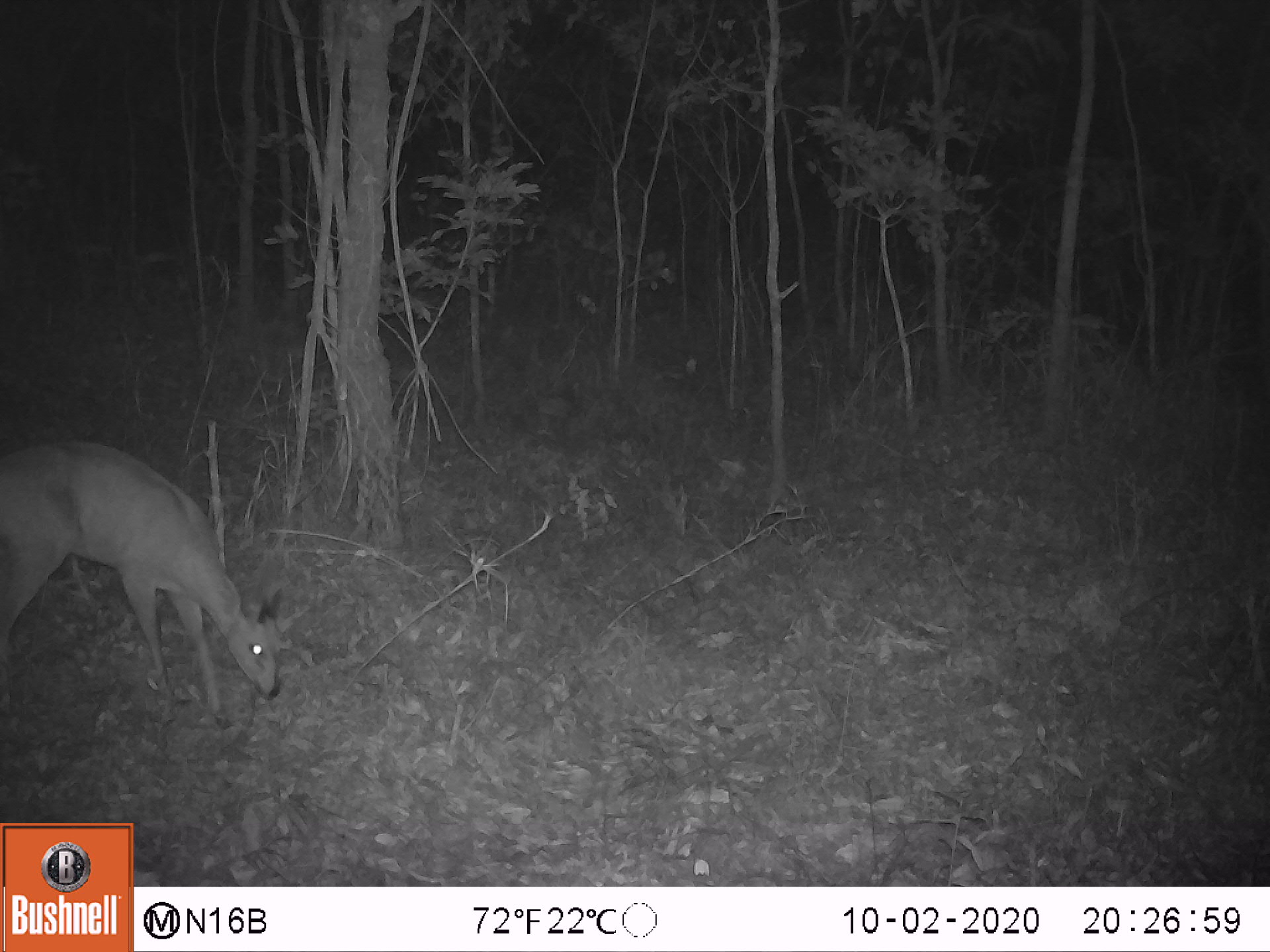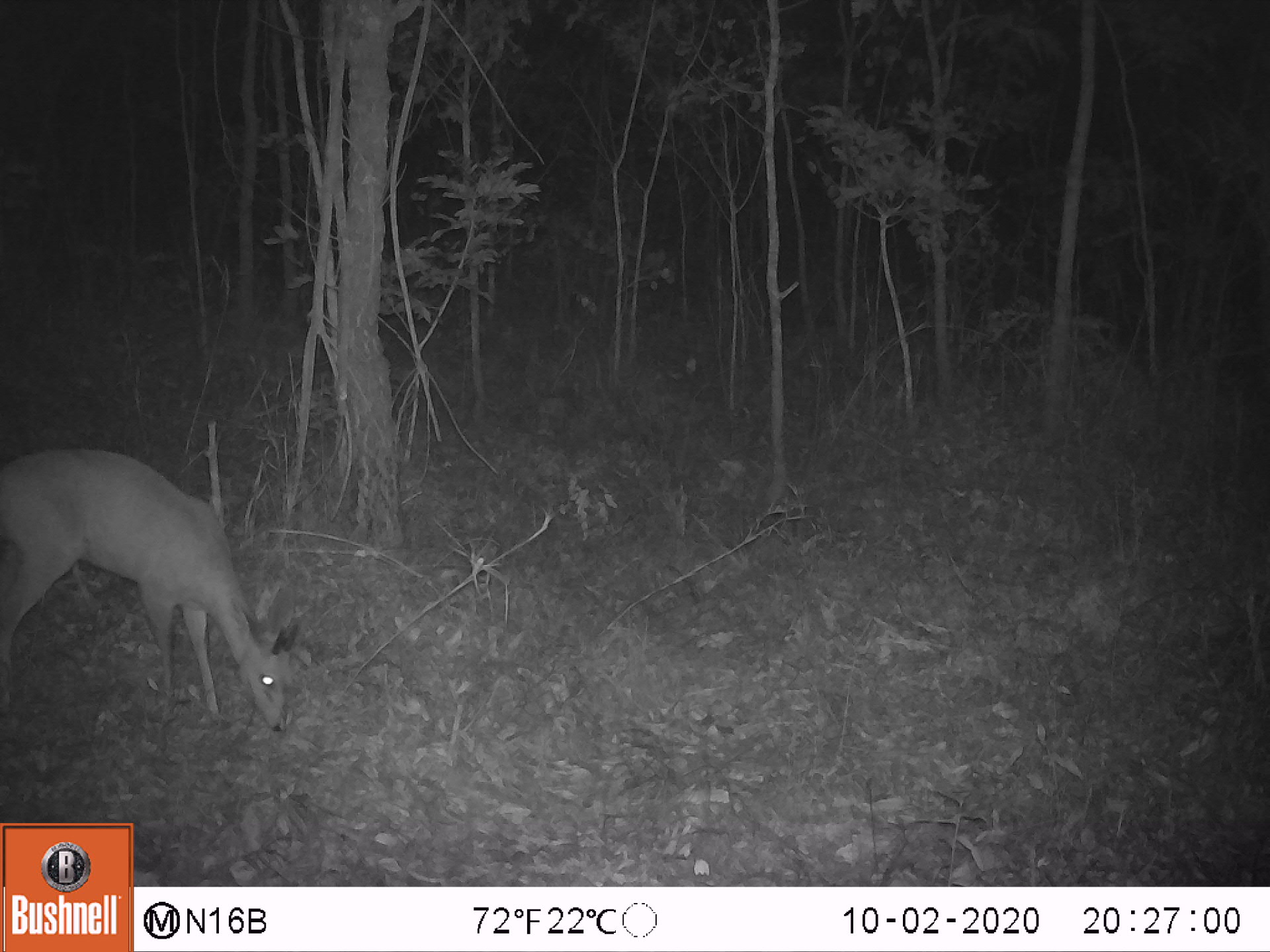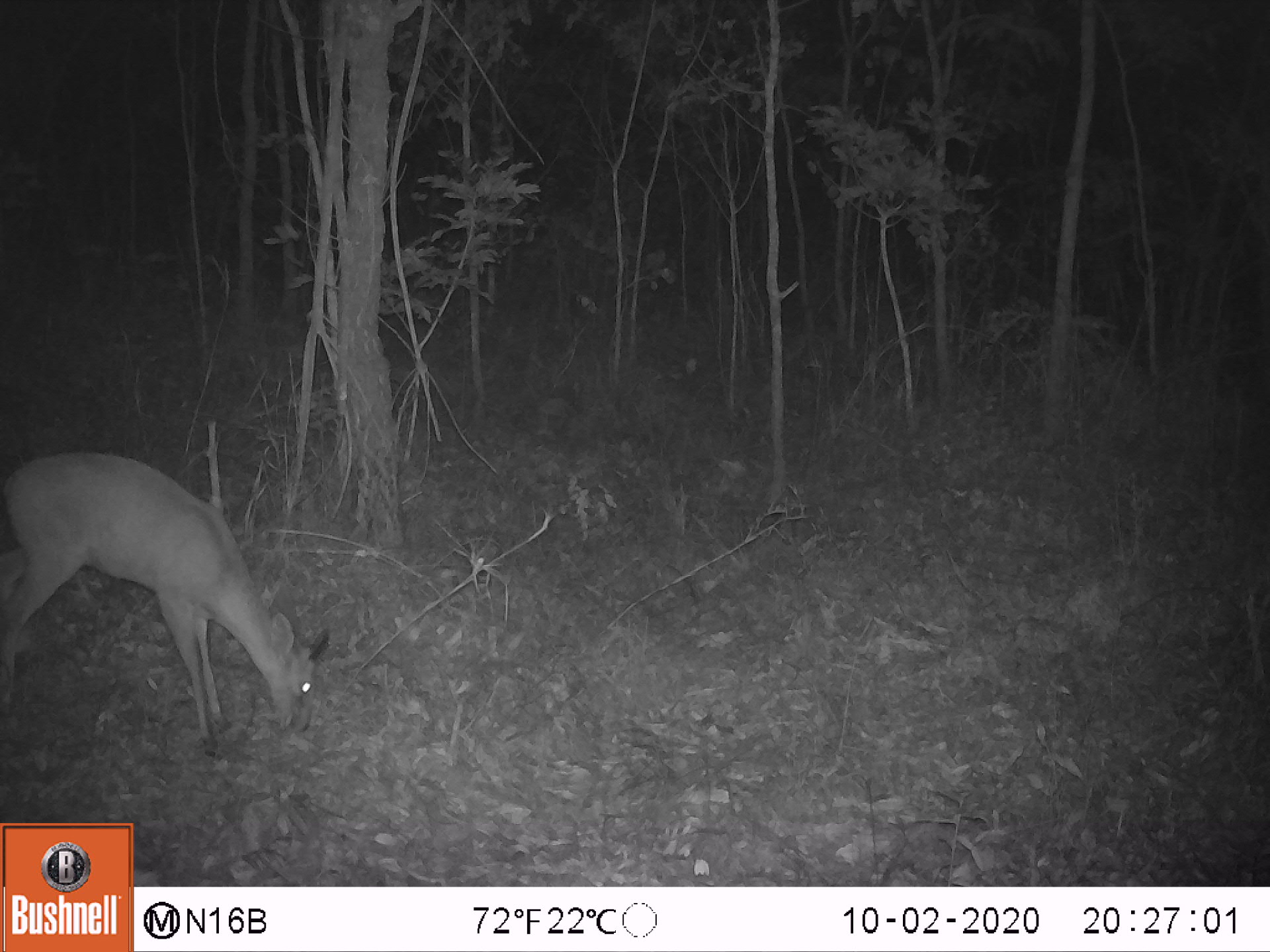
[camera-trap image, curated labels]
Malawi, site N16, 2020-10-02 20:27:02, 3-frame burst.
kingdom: Animalia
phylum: Chordata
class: Mammalia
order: Artiodactyla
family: Bovidae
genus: Sylvicapra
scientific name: Sylvicapra grimmia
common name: common duiker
Common duiker (Sylvicapra grimmia), count 1.